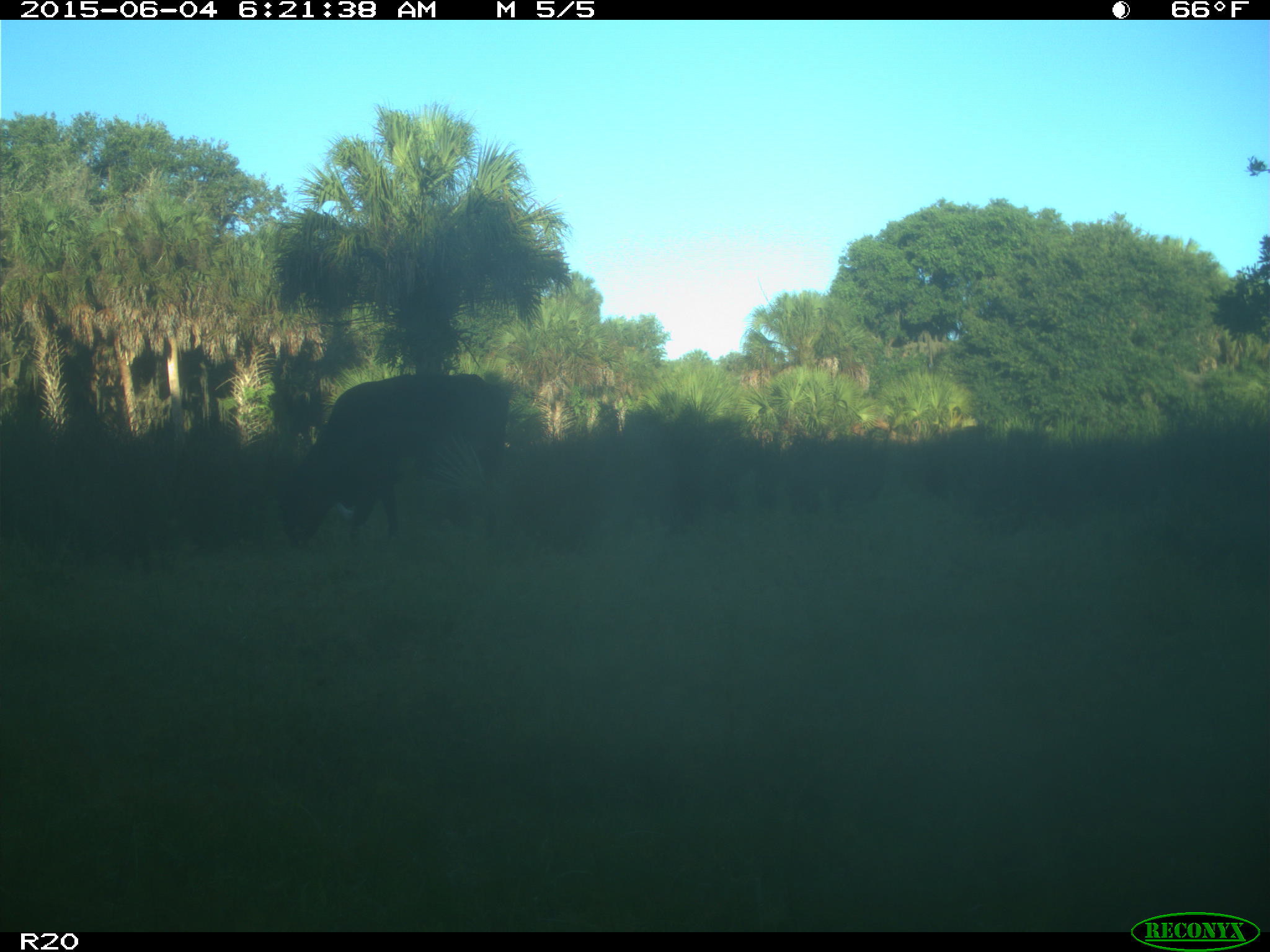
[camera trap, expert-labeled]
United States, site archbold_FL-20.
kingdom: Animalia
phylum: Chordata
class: Mammalia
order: Artiodactyla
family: Bovidae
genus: Bos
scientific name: Bos taurus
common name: domestic cow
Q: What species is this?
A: Bos taurus (domestic cow).